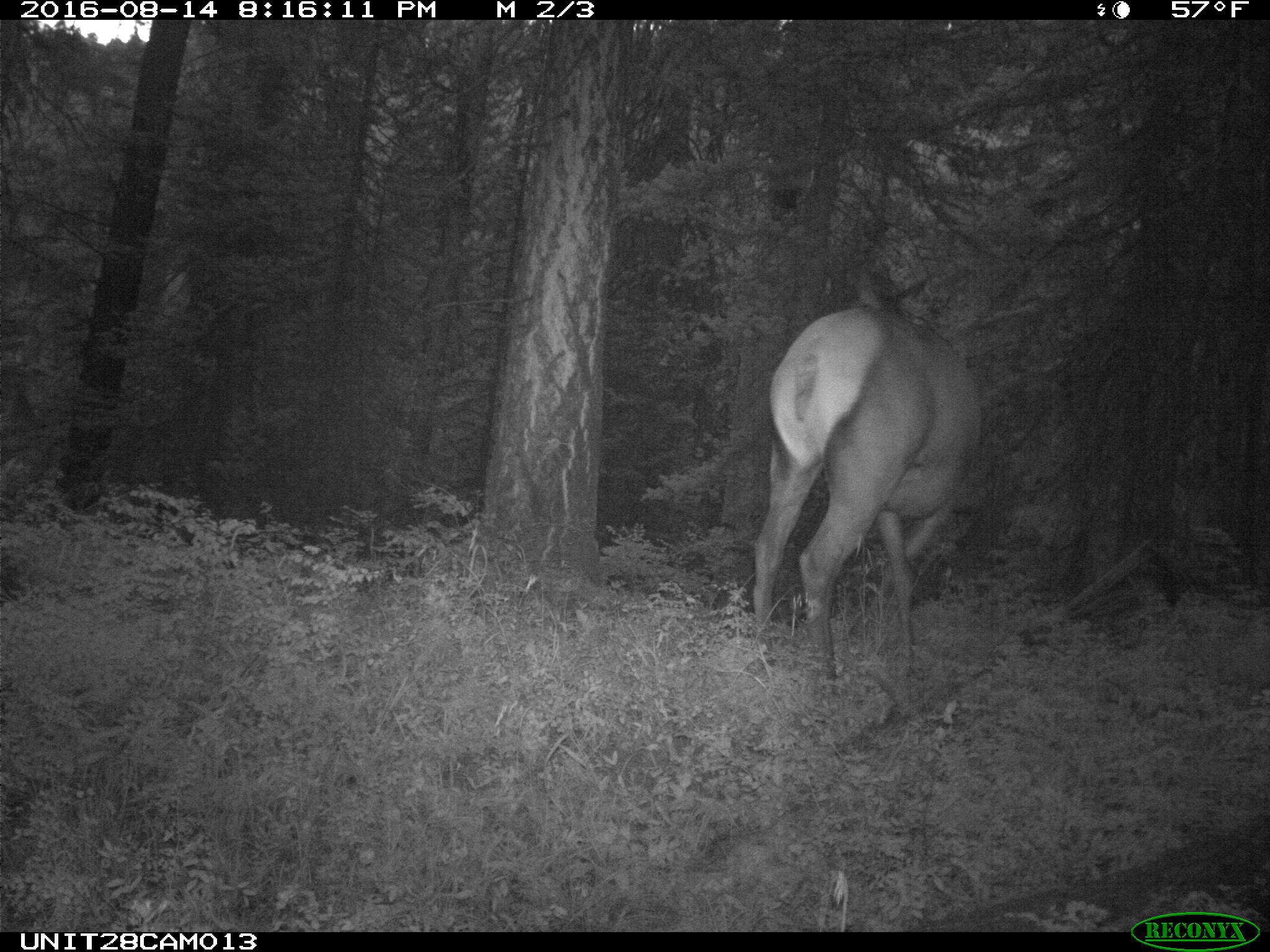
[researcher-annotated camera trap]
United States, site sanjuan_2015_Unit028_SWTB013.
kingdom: Animalia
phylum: Chordata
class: Mammalia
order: Artiodactyla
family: Cervidae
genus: Cervus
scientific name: Cervus elaphus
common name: red deer